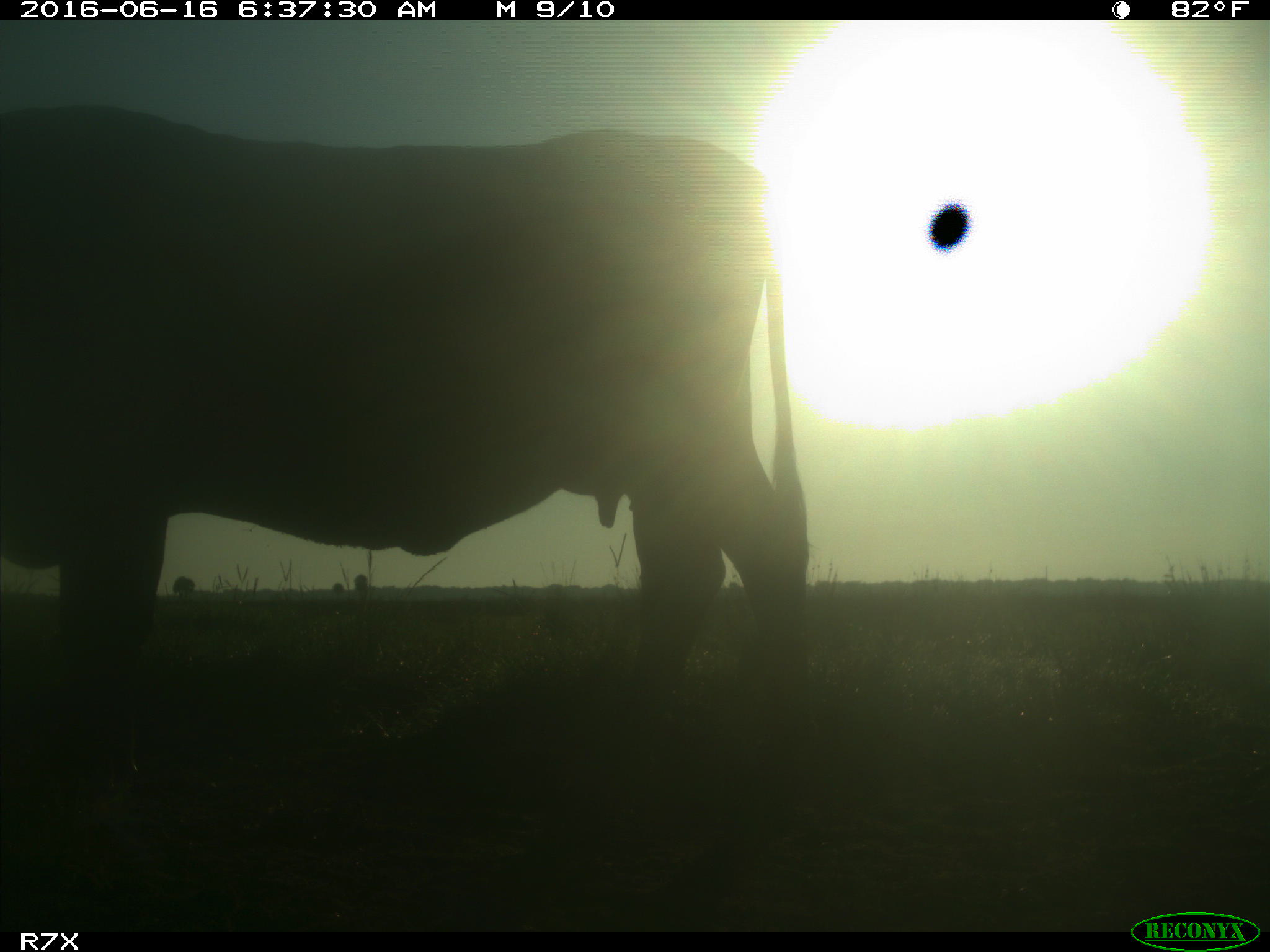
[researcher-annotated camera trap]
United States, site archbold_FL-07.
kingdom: Animalia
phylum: Chordata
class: Mammalia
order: Artiodactyla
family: Bovidae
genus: Bos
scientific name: Bos taurus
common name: domestic cow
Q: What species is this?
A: Bos taurus (domestic cow).